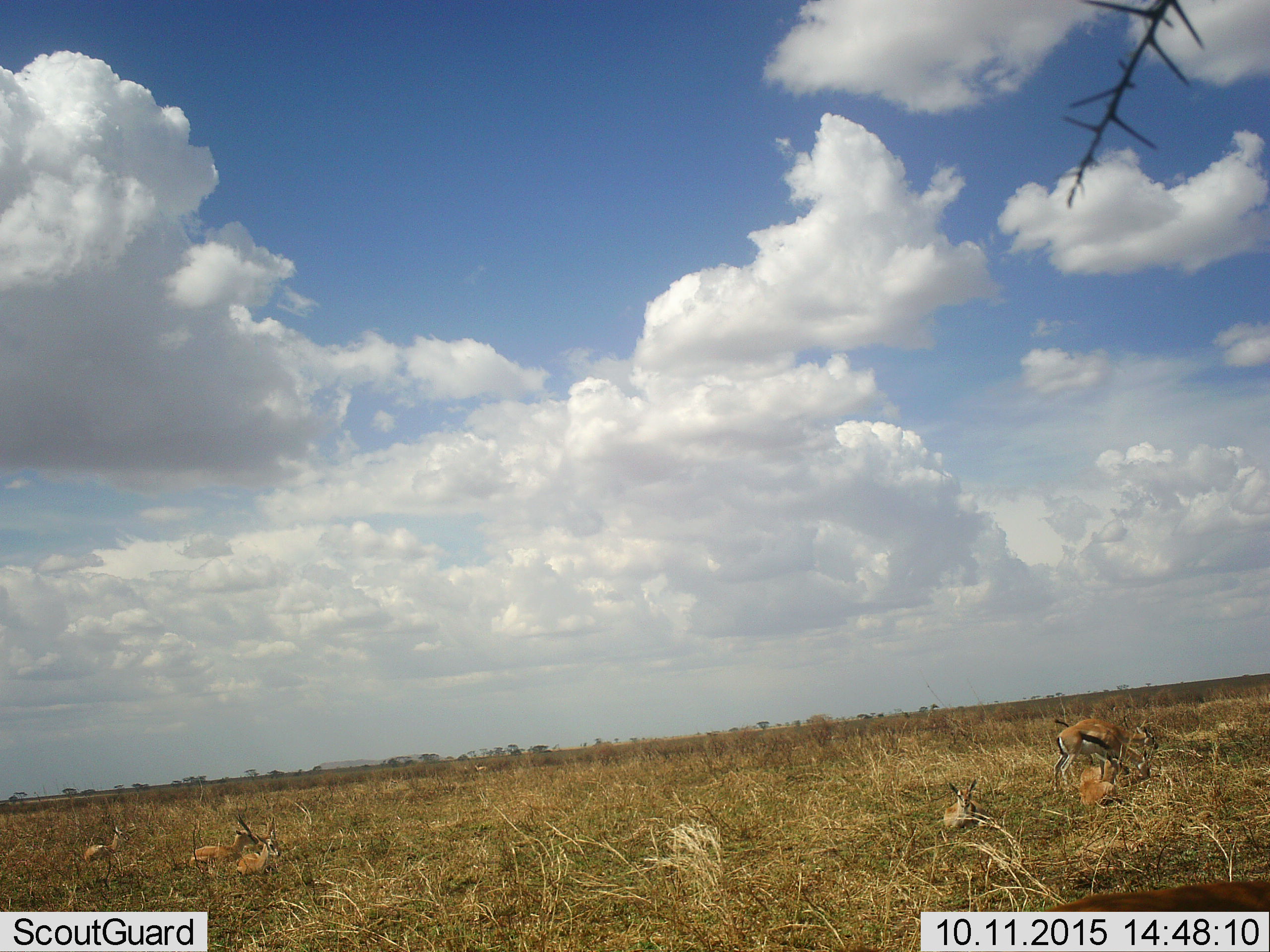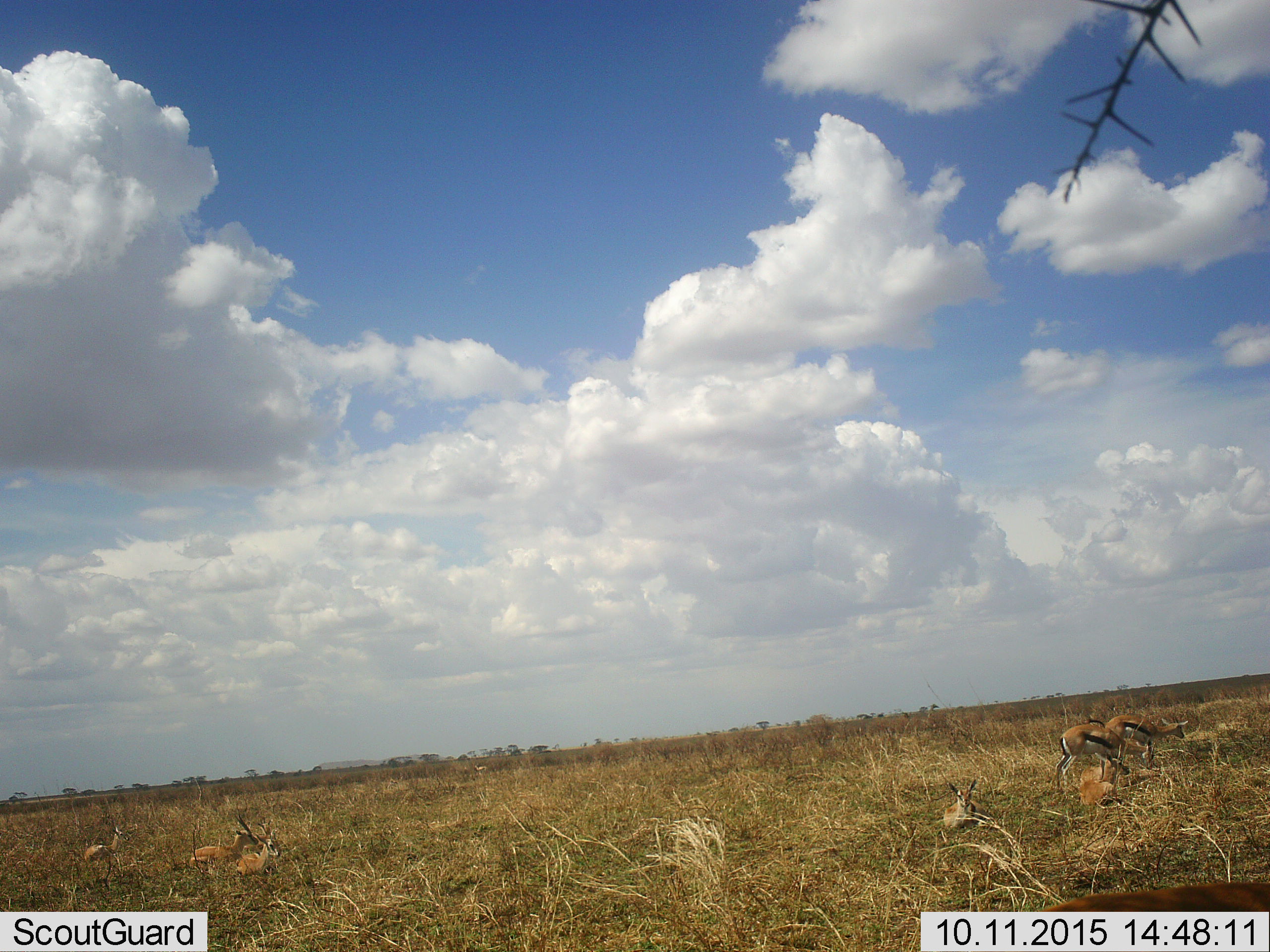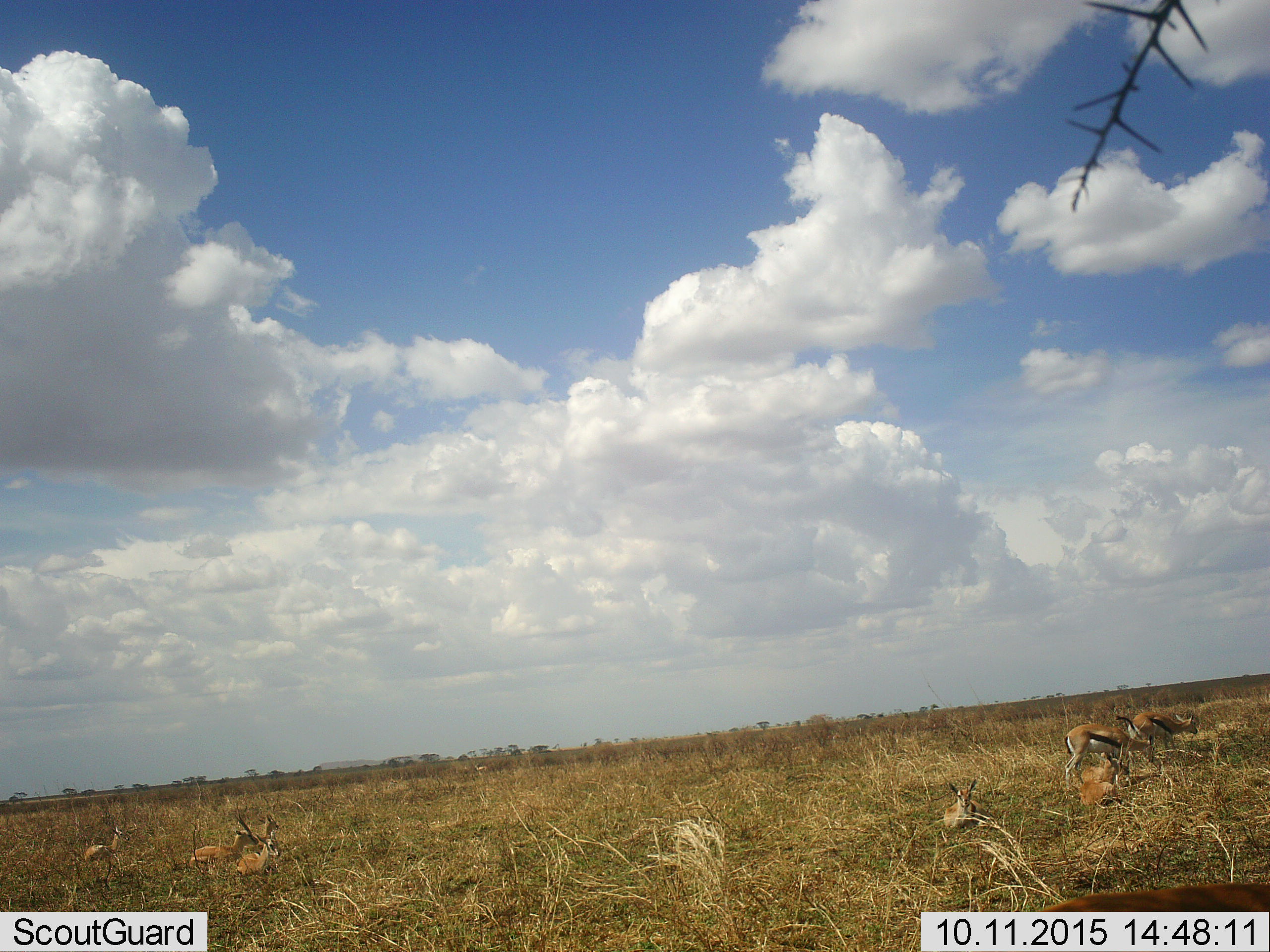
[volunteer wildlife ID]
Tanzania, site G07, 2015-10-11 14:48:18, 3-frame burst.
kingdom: Animalia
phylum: Chordata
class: Mammalia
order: Artiodactyla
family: Bovidae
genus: Eudorcas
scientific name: Eudorcas thomsonii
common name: thomson's gazelle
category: gazellethomsons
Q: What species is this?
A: Gazellethomsons (thomson's gazelle) (Eudorcas thomsonii).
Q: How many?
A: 9.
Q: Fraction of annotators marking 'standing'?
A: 50%.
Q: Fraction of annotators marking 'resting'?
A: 100%.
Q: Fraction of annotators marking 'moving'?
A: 12%.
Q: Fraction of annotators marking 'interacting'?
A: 0%.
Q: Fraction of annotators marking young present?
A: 38%.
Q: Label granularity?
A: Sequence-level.